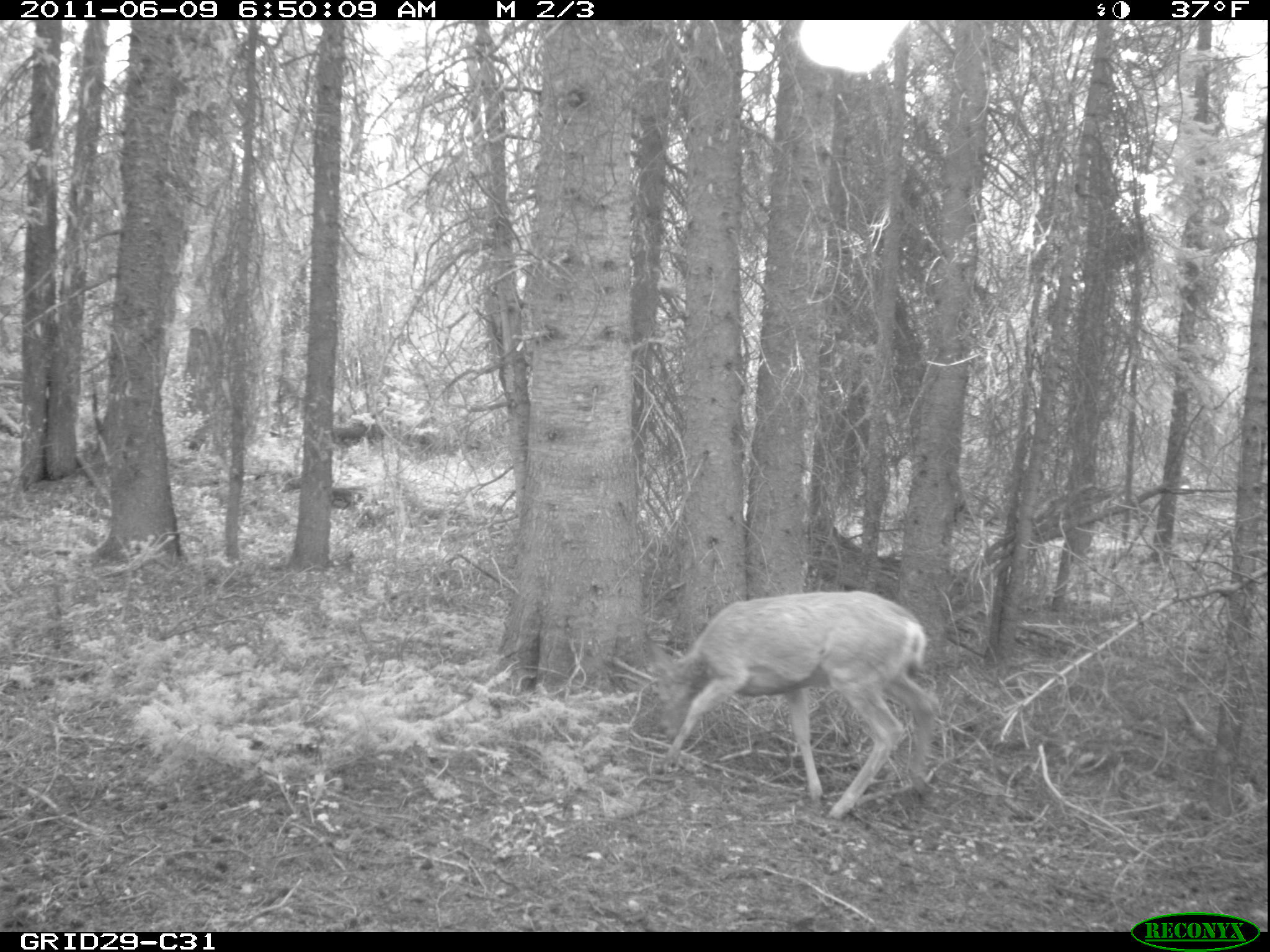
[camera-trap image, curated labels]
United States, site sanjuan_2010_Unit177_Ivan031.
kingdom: Animalia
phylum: Chordata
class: Mammalia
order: Artiodactyla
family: Cervidae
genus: Odocoileus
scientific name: Odocoileus hemionus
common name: mule deer